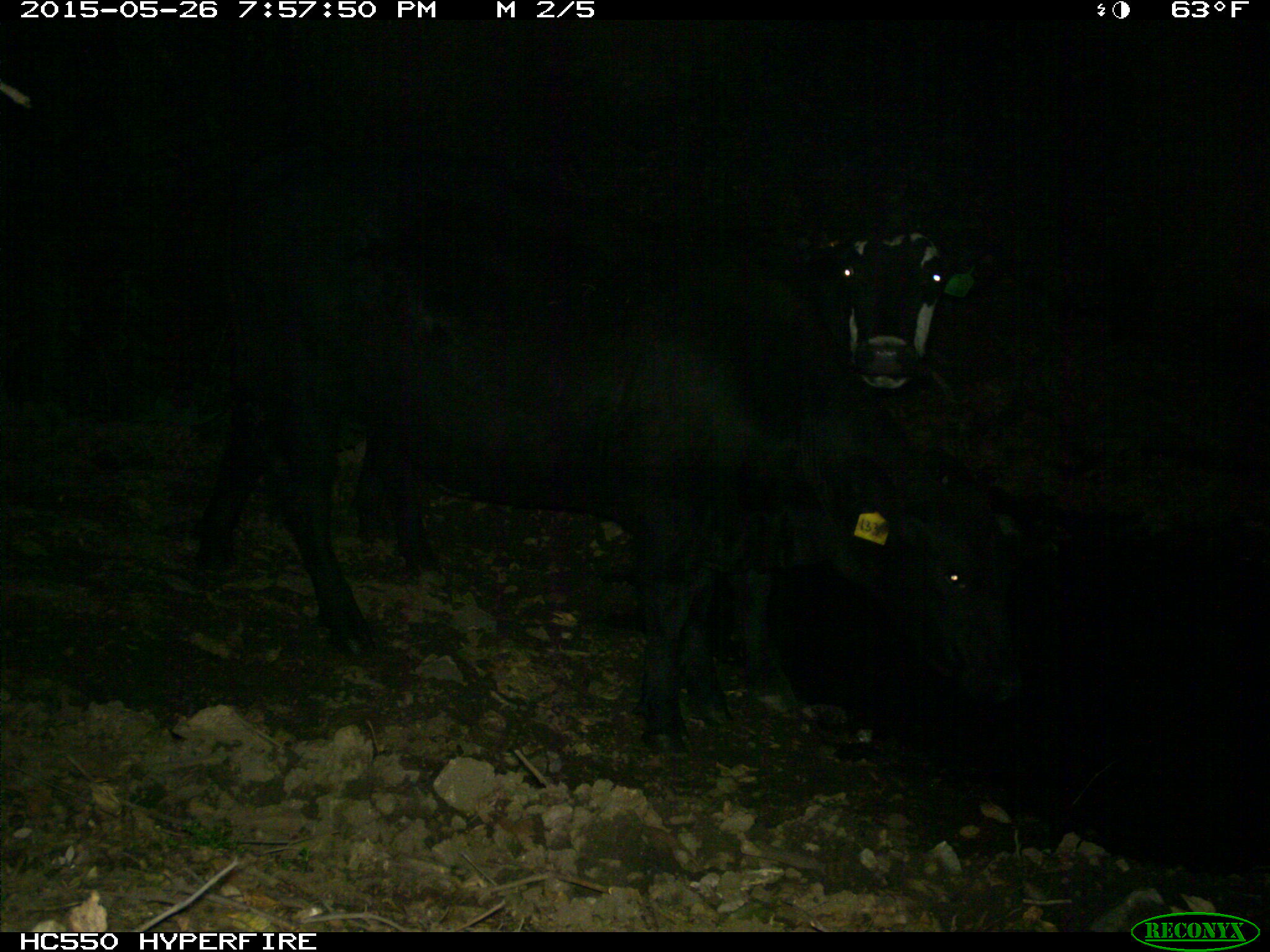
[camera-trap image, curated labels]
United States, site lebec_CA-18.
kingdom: Animalia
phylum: Chordata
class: Mammalia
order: Artiodactyla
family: Bovidae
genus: Bos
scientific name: Bos taurus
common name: domestic cow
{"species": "Bos taurus (domestic cow)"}